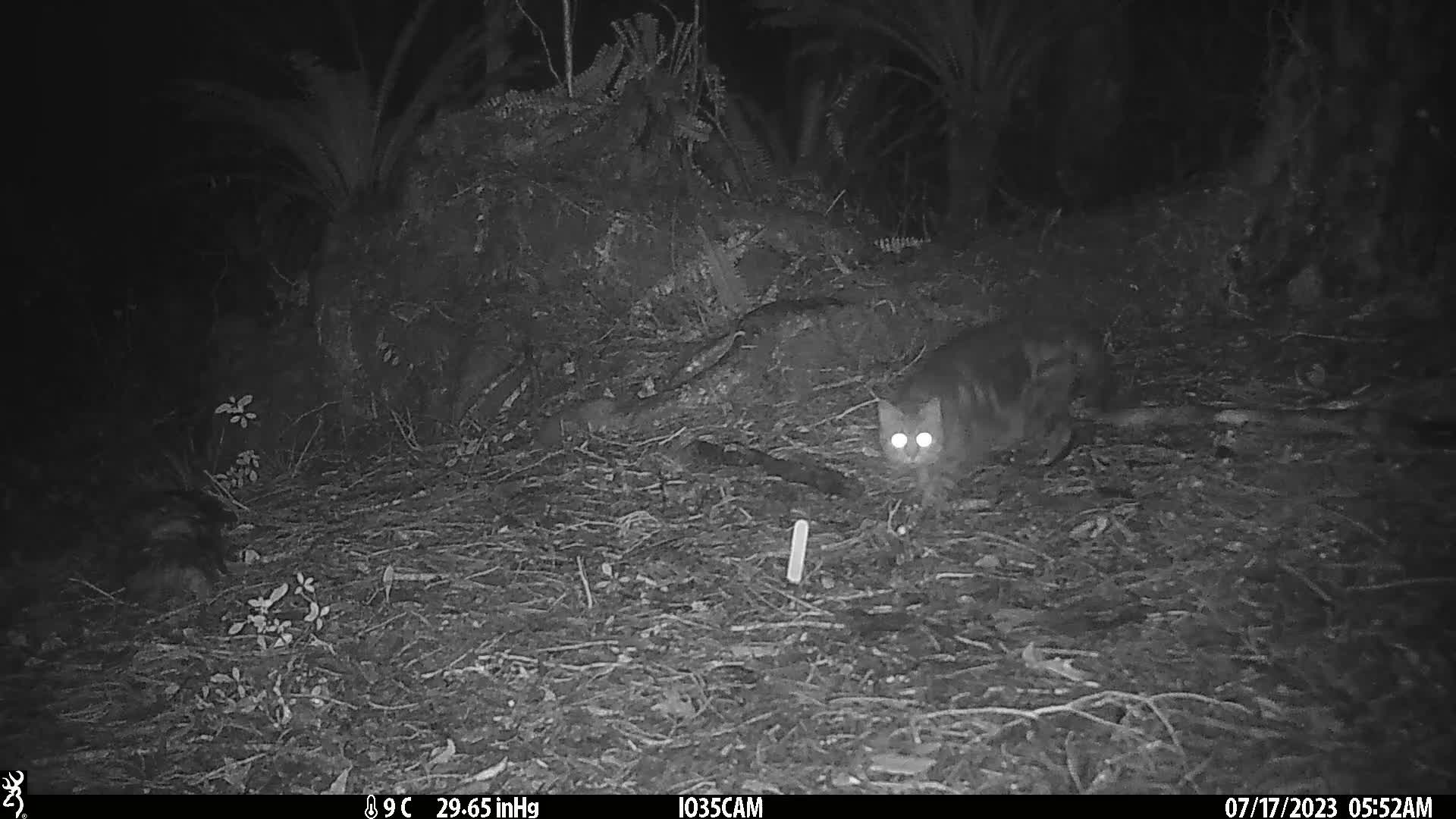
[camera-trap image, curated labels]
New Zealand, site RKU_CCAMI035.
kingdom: Animalia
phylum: Chordata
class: Mammalia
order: Carnivora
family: Felidae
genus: Felis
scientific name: Felis catus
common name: domestic cat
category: cat